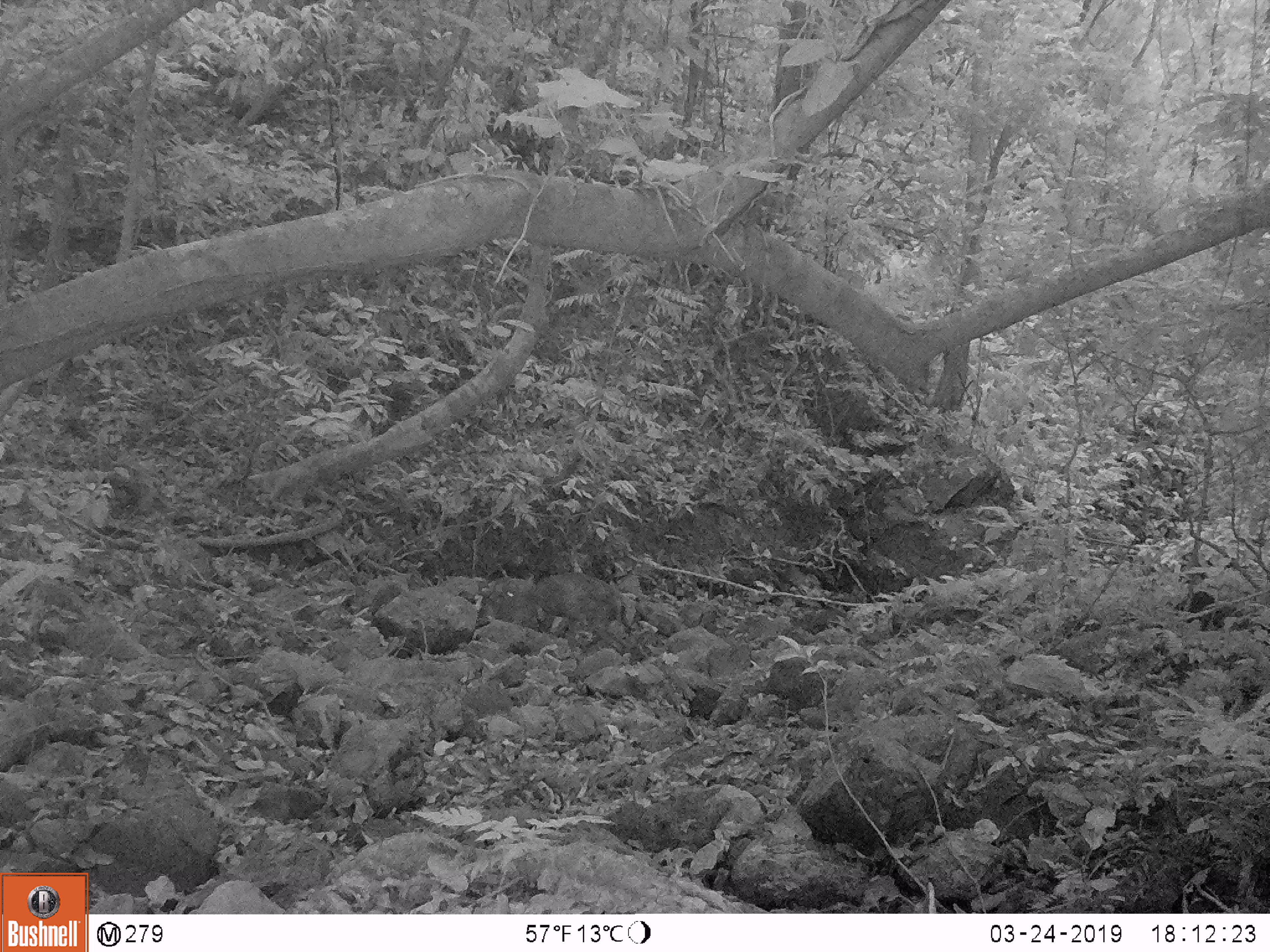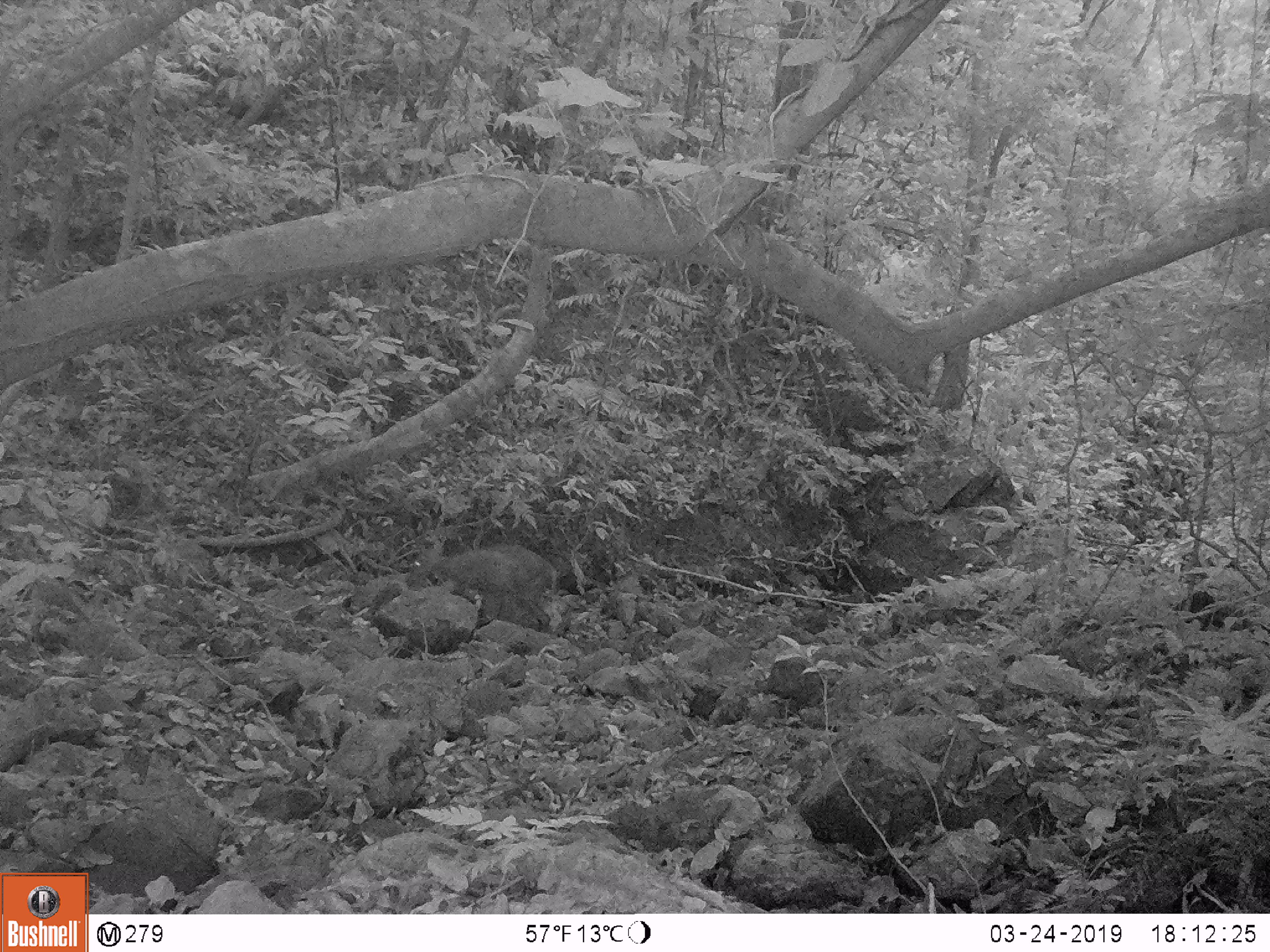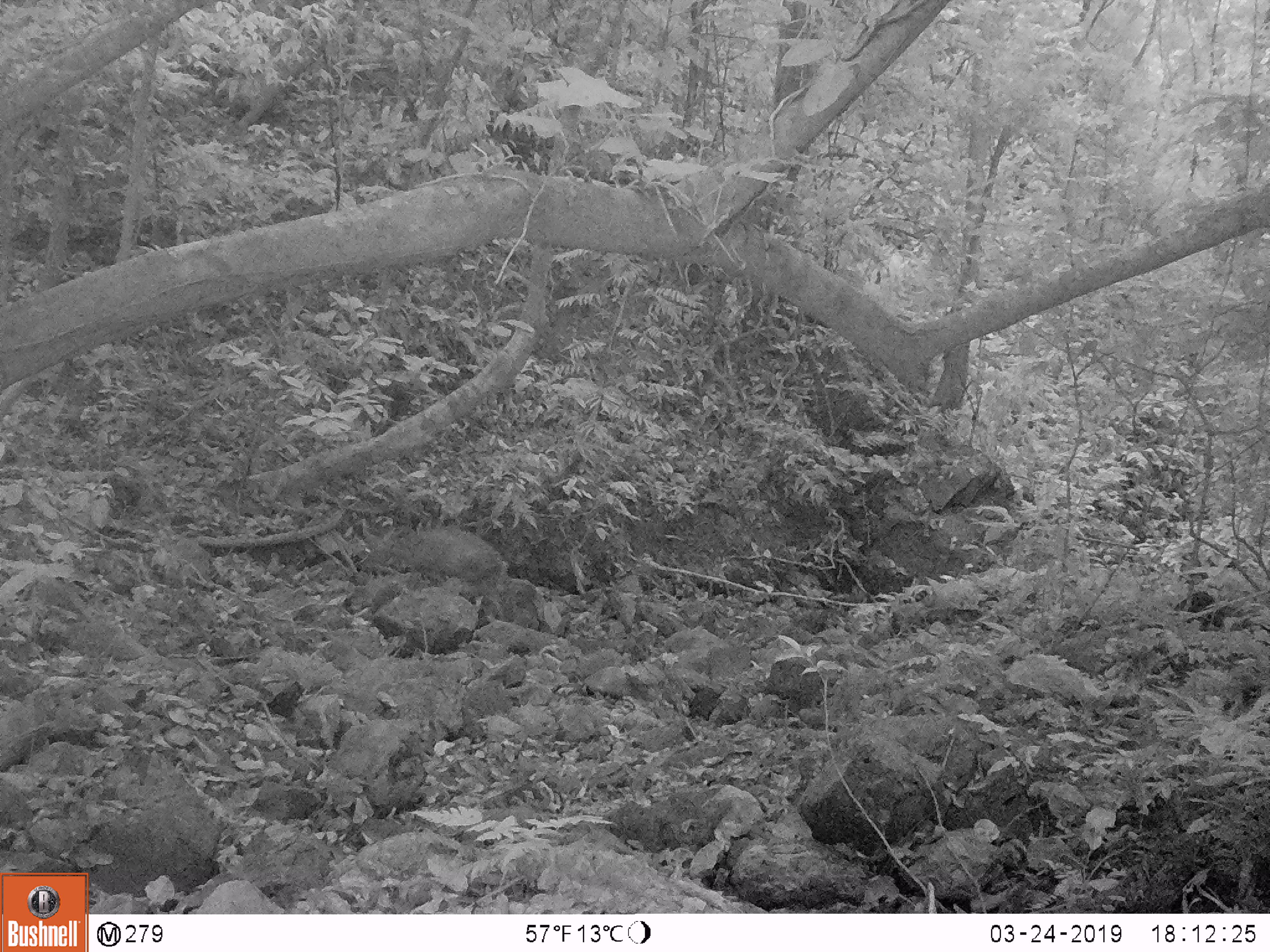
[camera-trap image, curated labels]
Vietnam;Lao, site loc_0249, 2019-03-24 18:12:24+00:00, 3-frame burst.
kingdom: Animalia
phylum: Chordata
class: Mammalia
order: Artiodactyla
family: Cervidae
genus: Muntiacus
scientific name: Muntiacus rooseveltorum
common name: roosevelt's muntjac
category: roosevelts muntjac group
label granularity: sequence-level